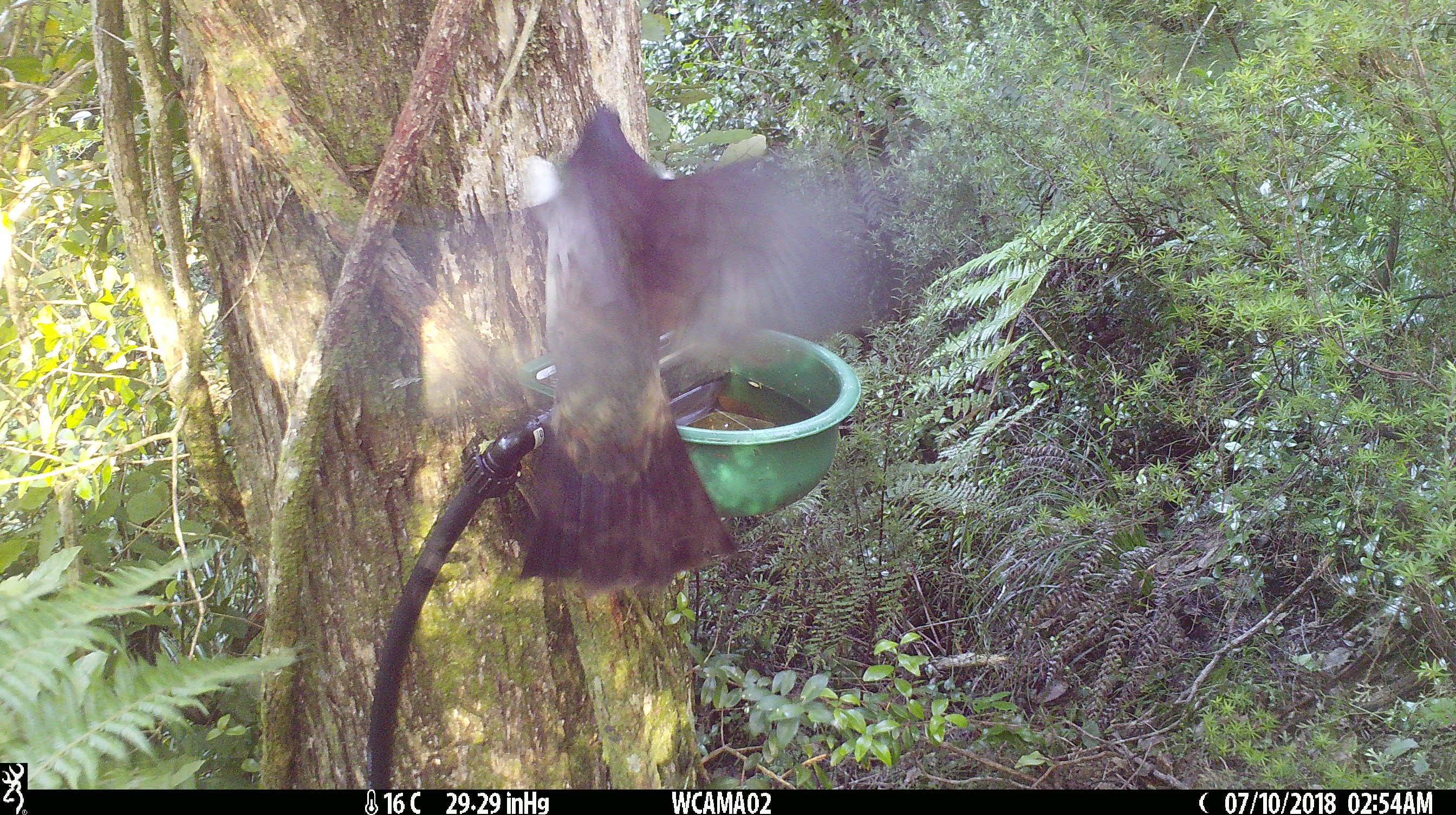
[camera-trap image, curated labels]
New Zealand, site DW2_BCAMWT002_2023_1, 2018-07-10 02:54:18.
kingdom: Animalia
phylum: Chordata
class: Aves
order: Columbiformes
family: Columbidae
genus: Hemiphaga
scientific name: Hemiphaga novaeseelandiae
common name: new zealand pigeon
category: kereru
Kereru (new zealand pigeon) (Hemiphaga novaeseelandiae).